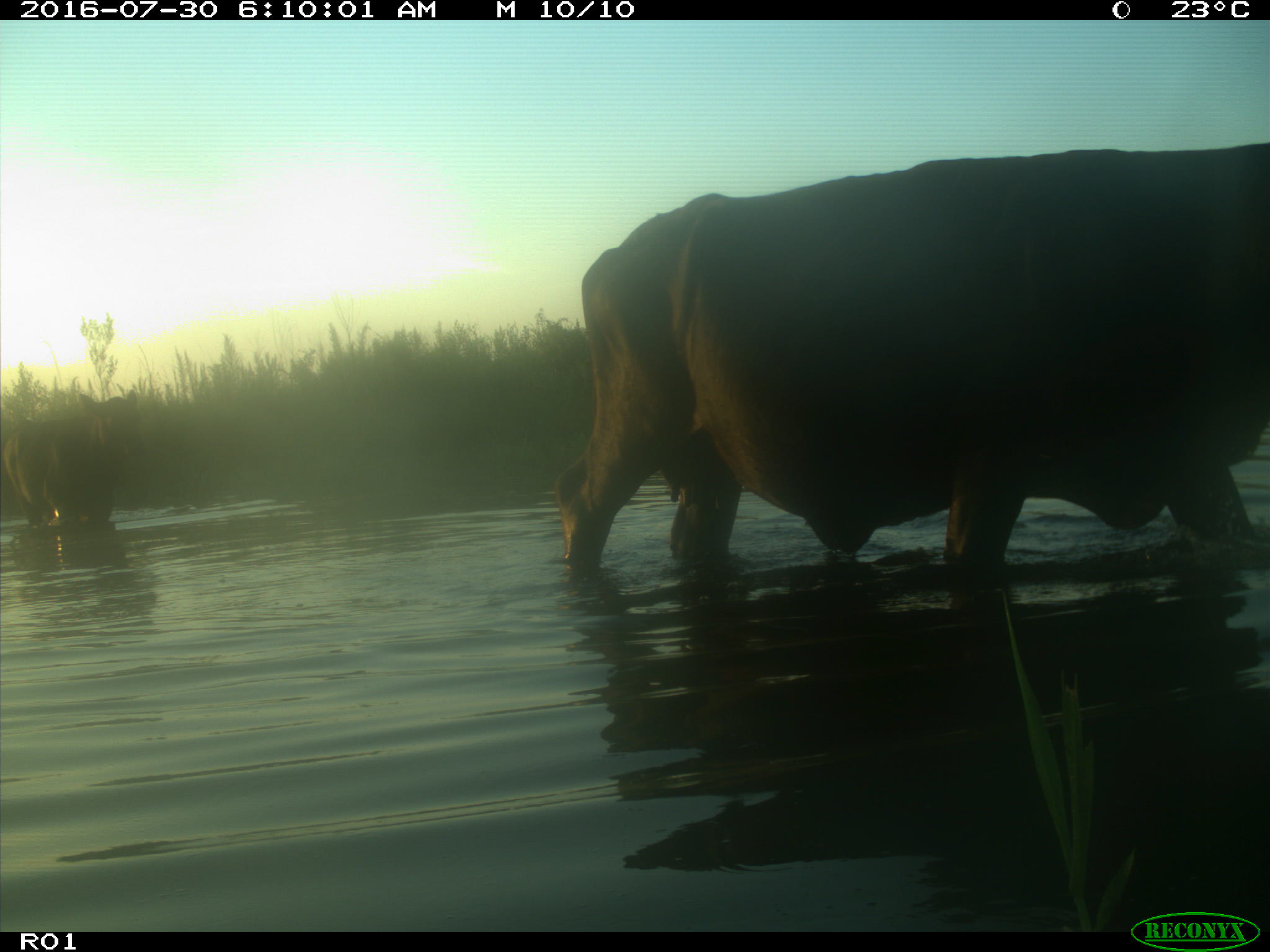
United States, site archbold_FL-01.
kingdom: Animalia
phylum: Chordata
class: Mammalia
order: Artiodactyla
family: Bovidae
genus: Bos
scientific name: Bos taurus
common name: domestic cow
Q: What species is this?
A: Bos taurus (domestic cow).